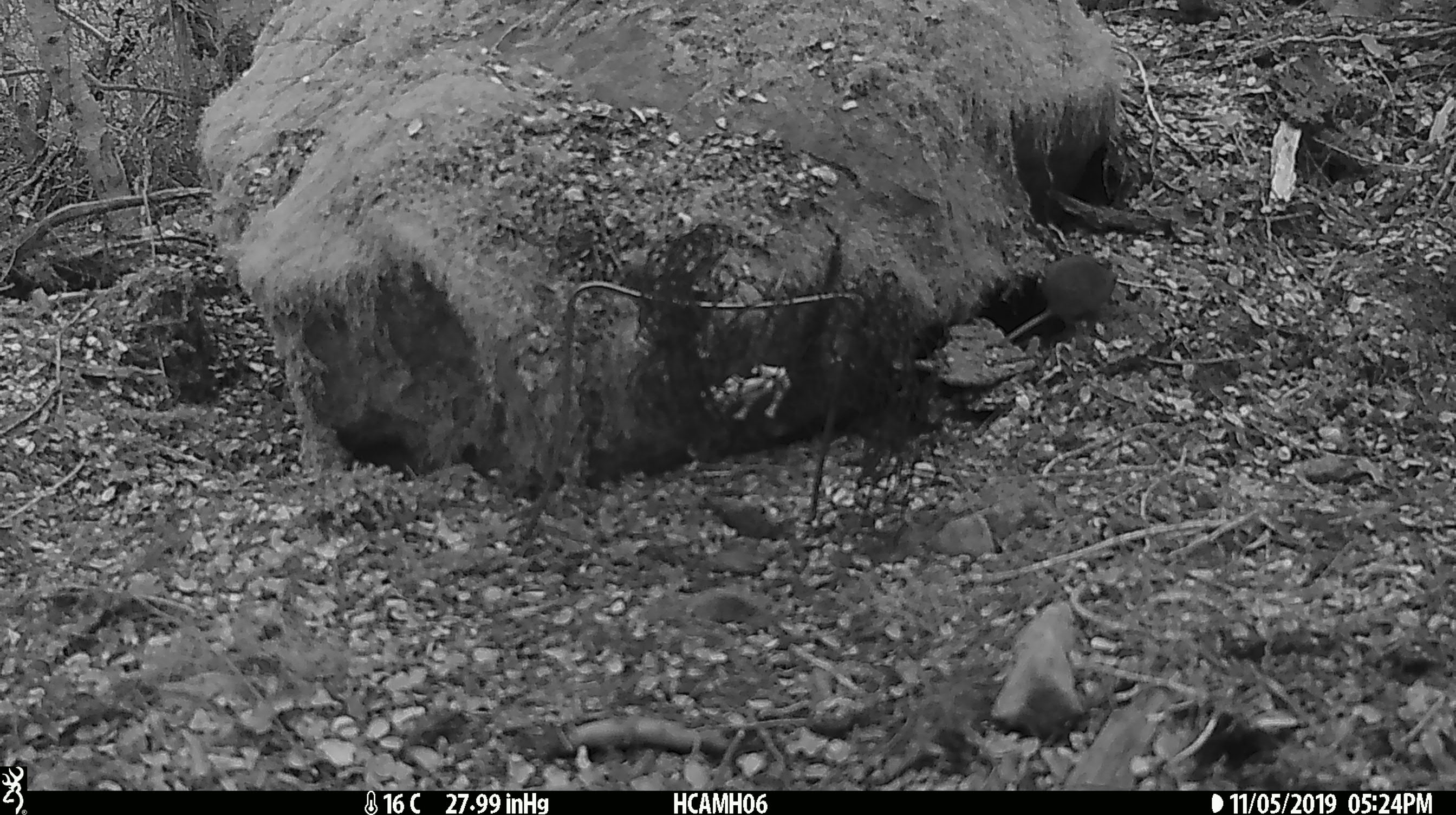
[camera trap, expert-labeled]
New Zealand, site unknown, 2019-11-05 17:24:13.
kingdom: Animalia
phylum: Chordata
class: Mammalia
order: Rodentia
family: Muridae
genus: Mus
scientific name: Mus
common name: mouse